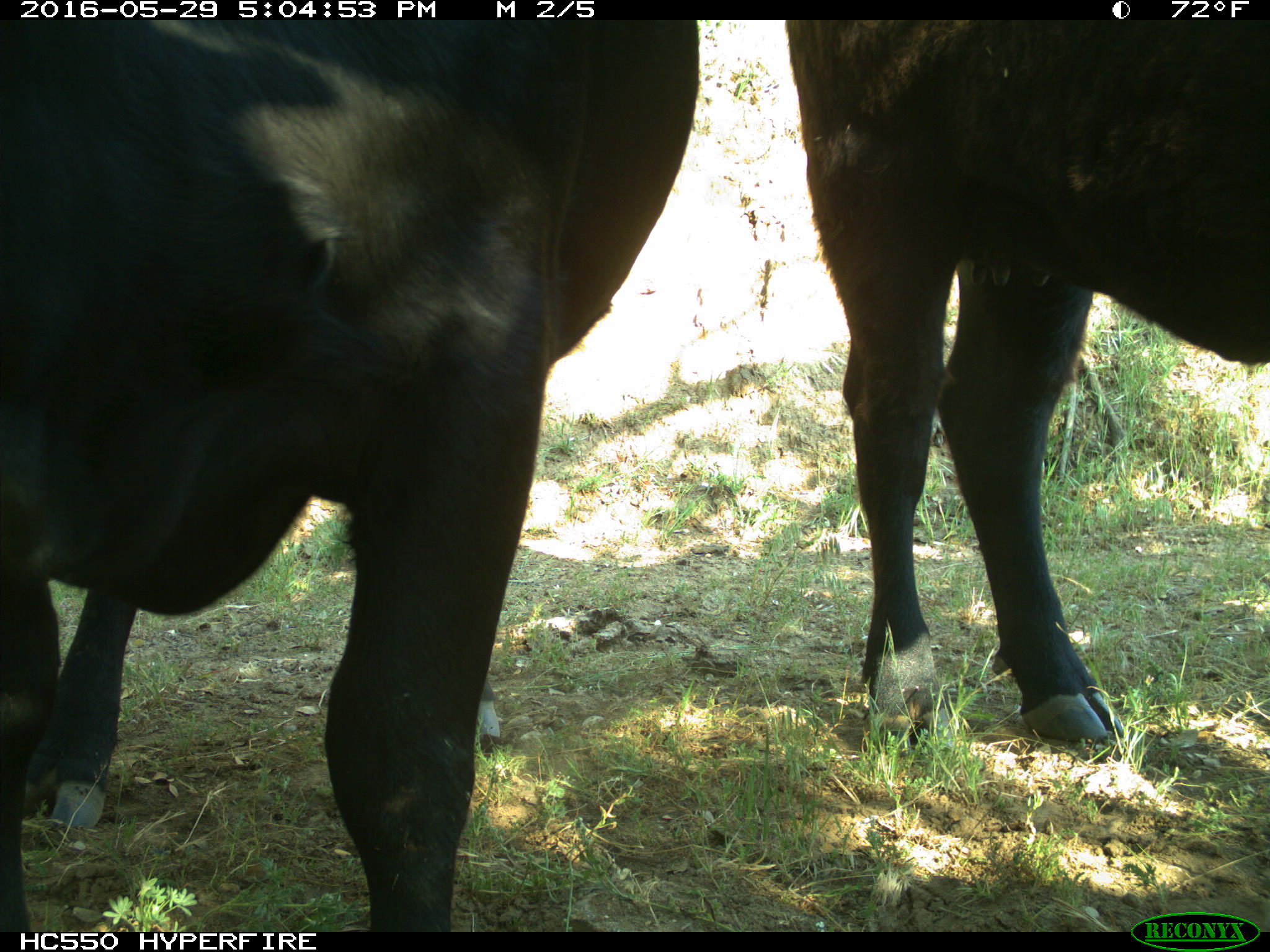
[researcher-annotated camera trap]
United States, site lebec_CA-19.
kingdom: Animalia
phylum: Chordata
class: Mammalia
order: Artiodactyla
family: Bovidae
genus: Bos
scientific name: Bos taurus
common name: domestic cow